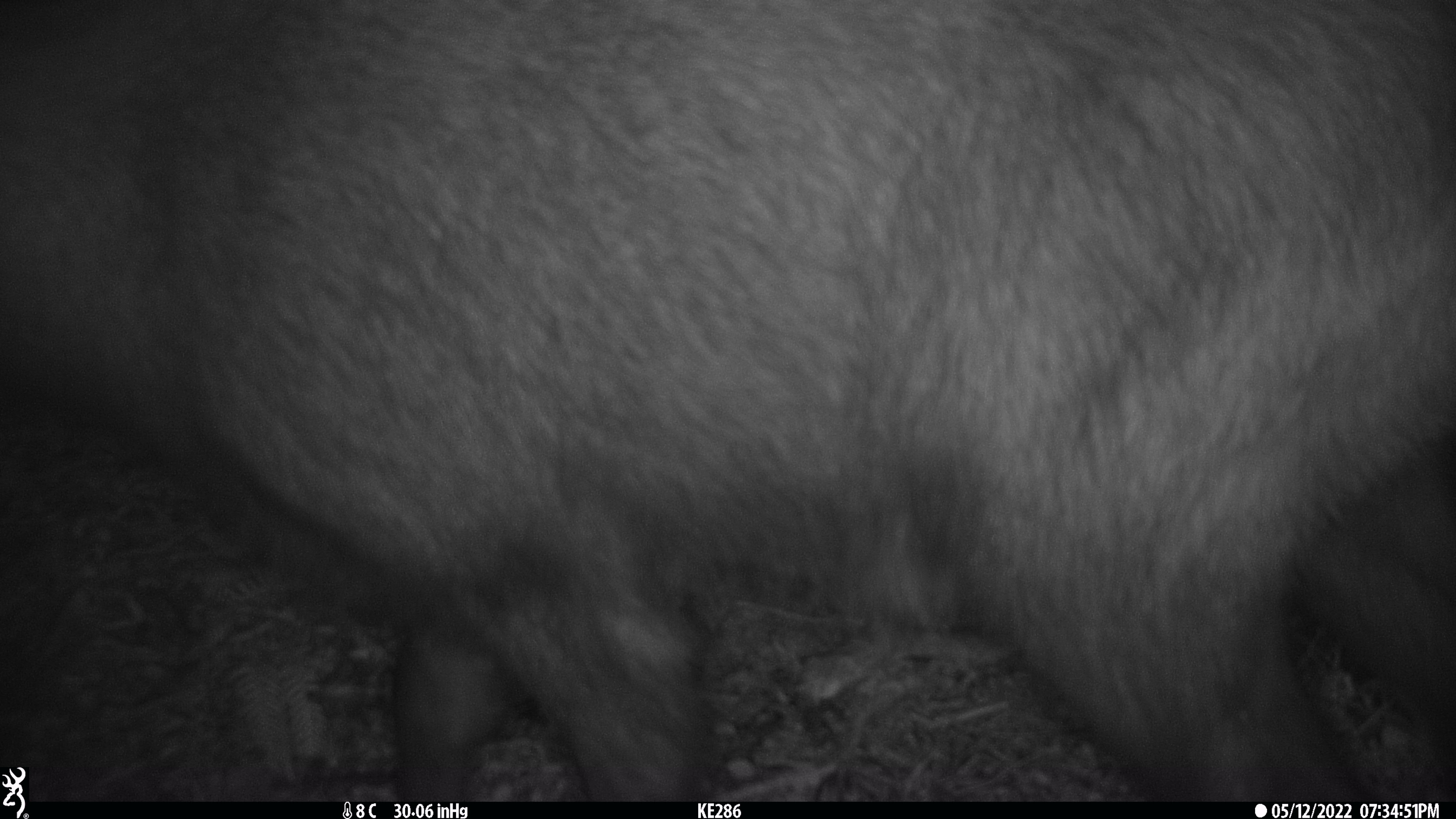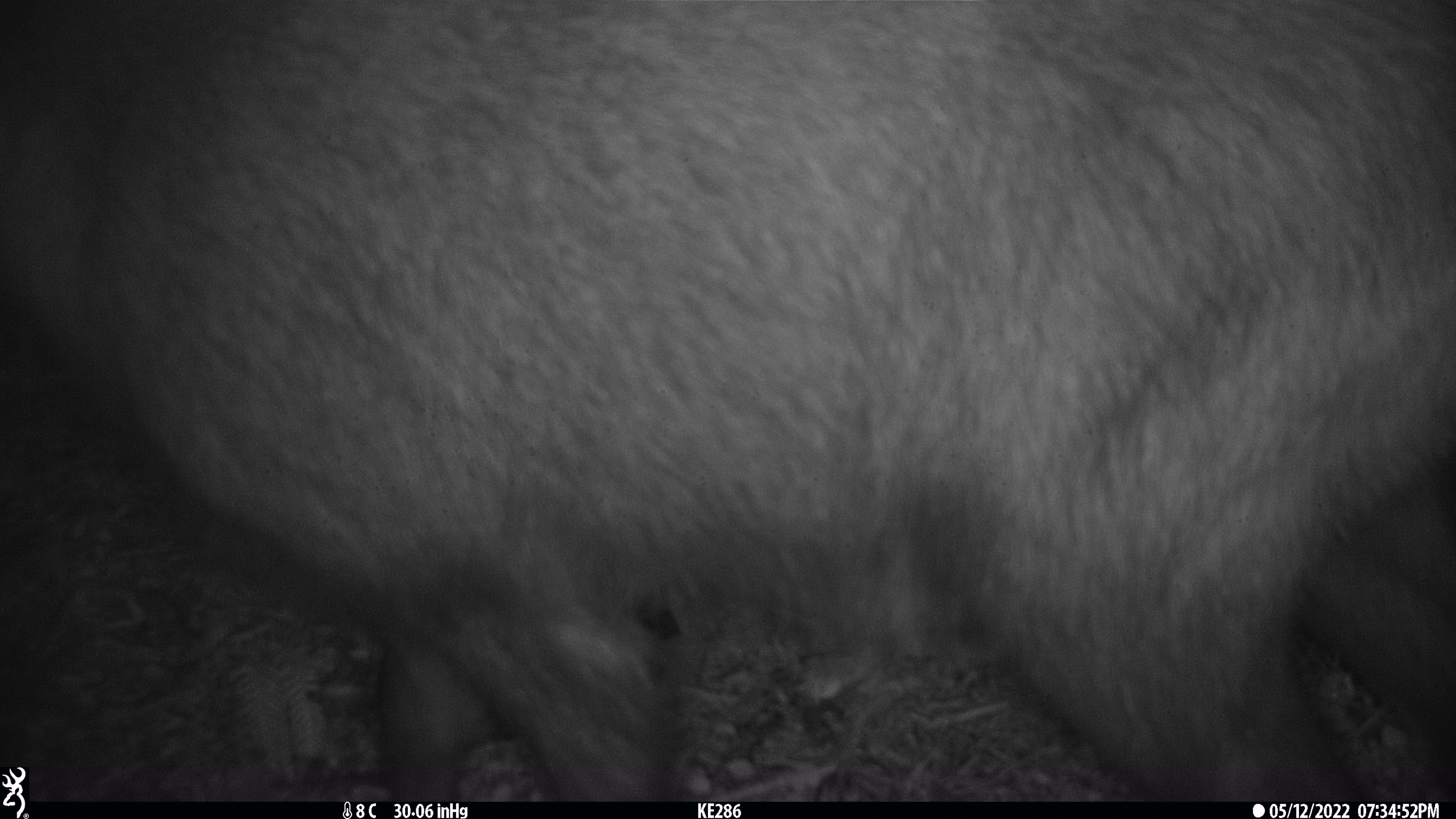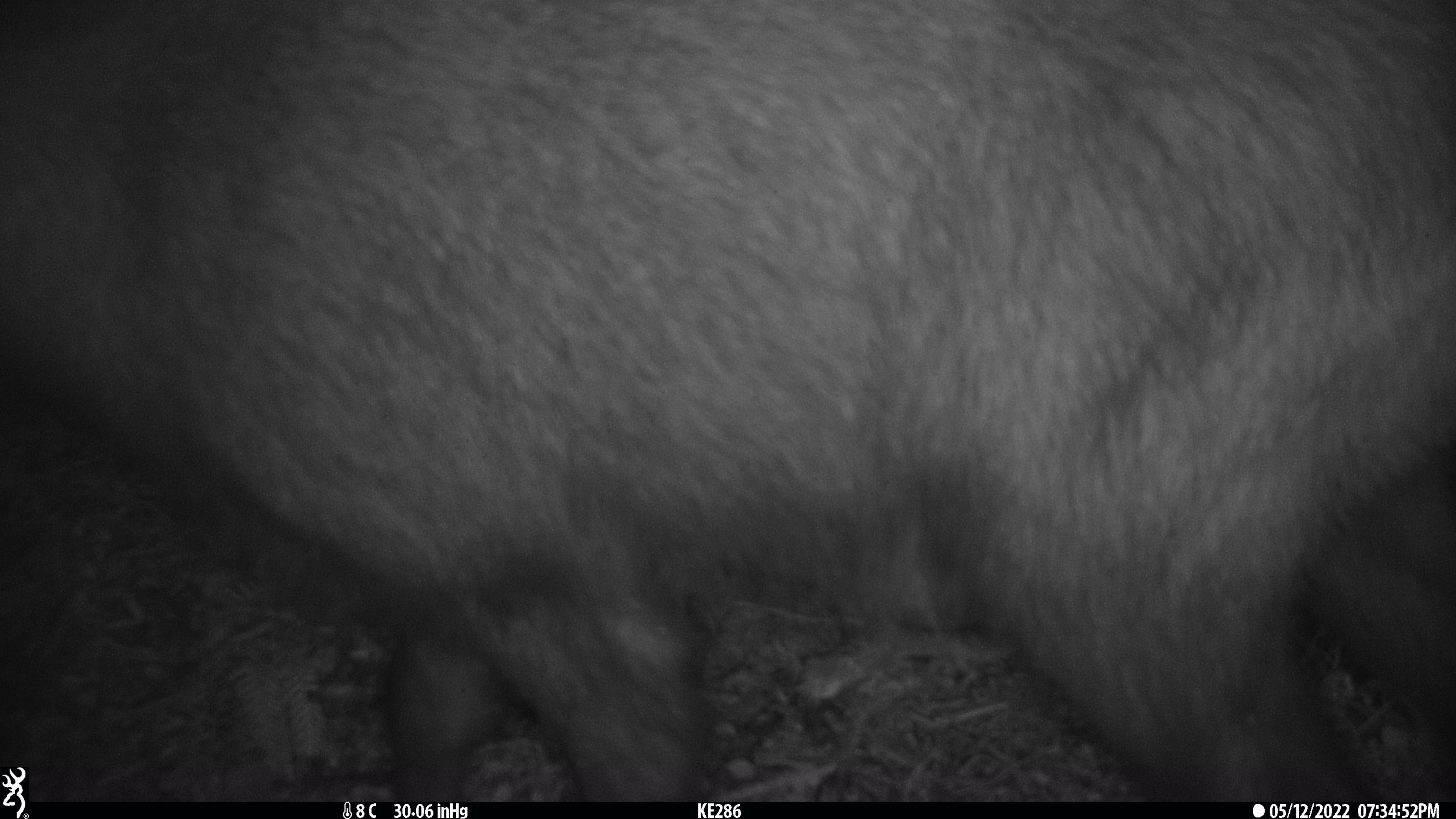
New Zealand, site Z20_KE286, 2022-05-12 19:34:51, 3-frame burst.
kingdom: Animalia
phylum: Chordata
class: Mammalia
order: Artiodactyla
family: Bovidae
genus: Rupicapra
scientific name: Rupicapra rupicapra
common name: alpine chamois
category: chamois